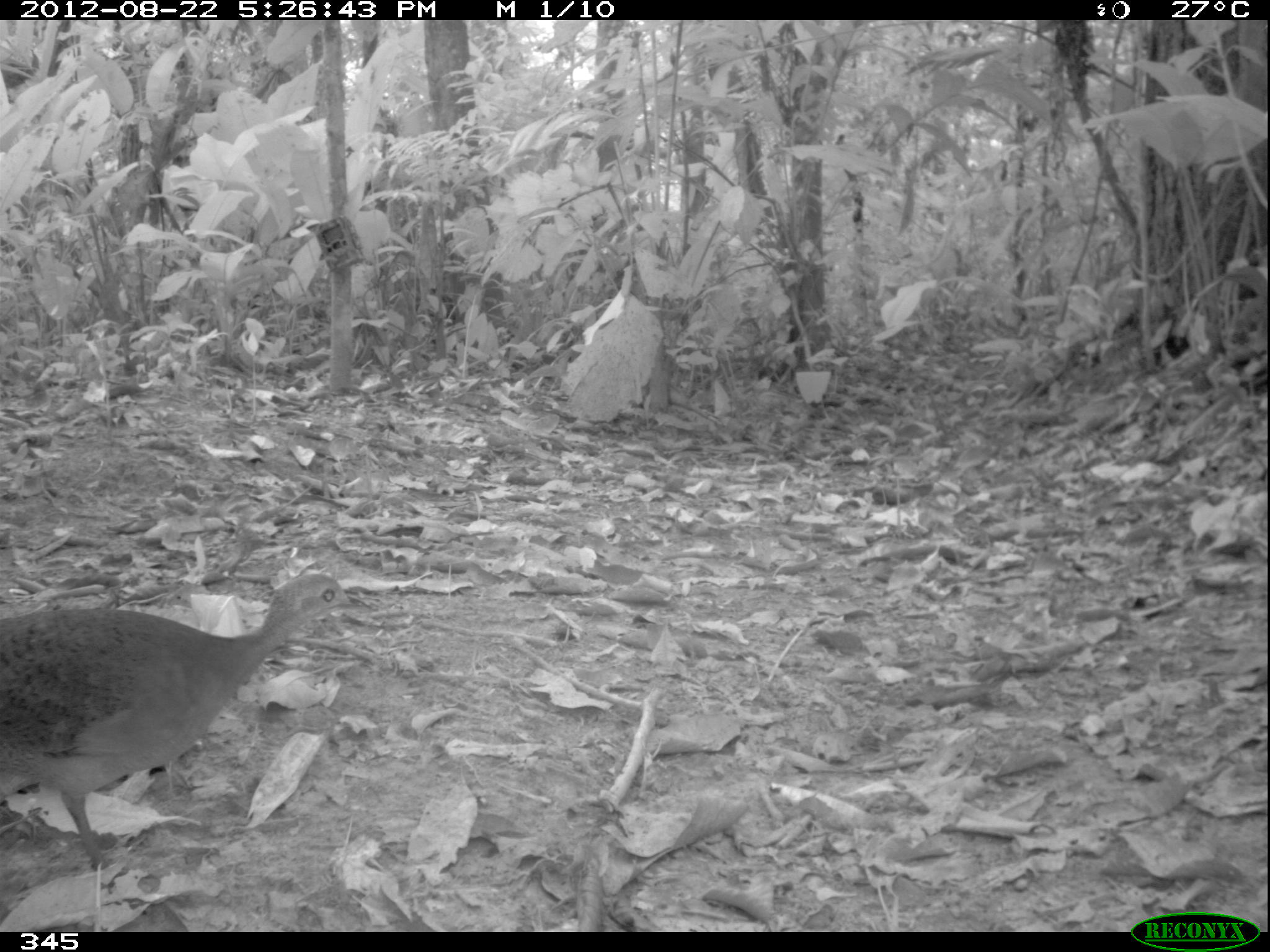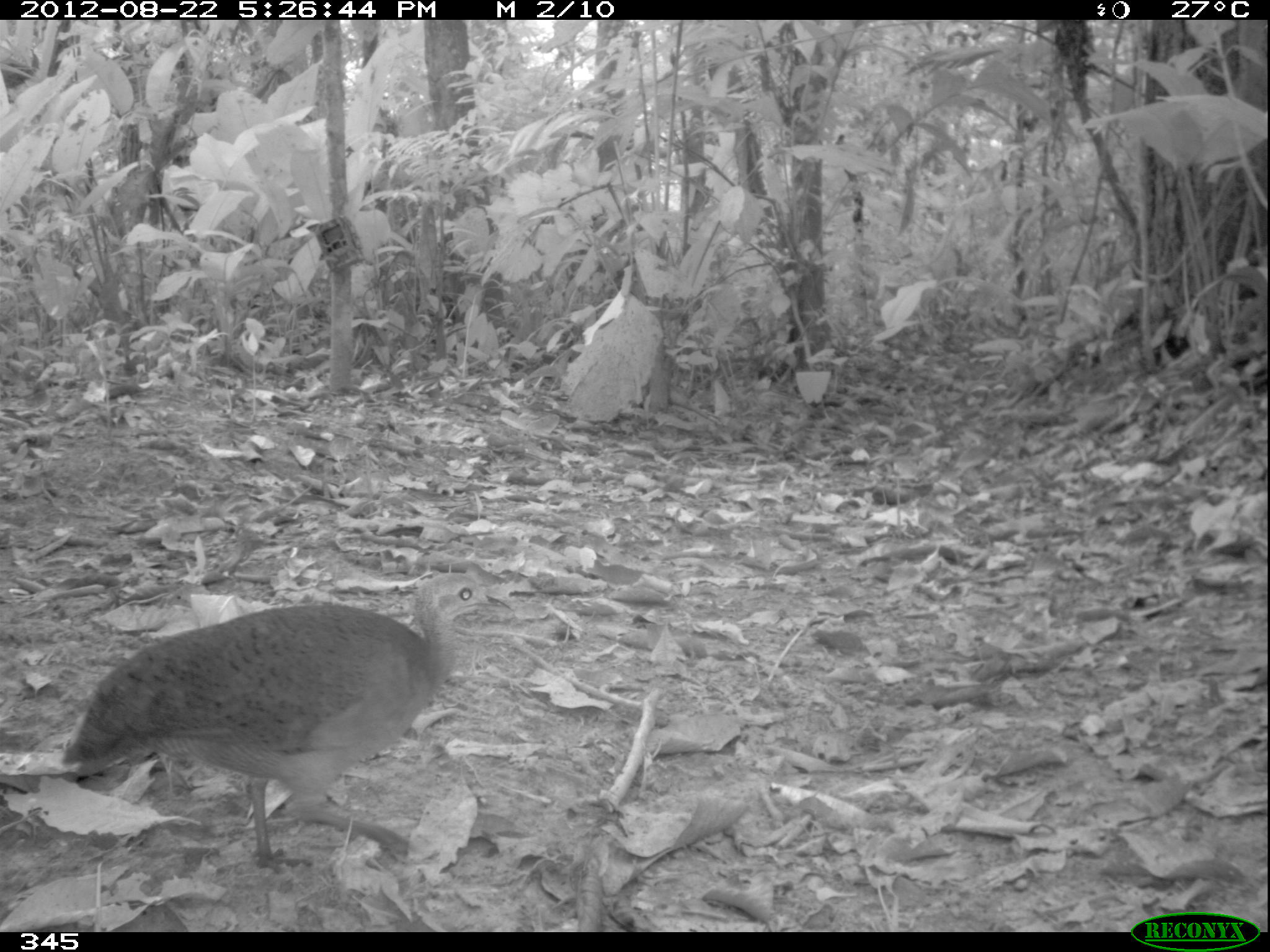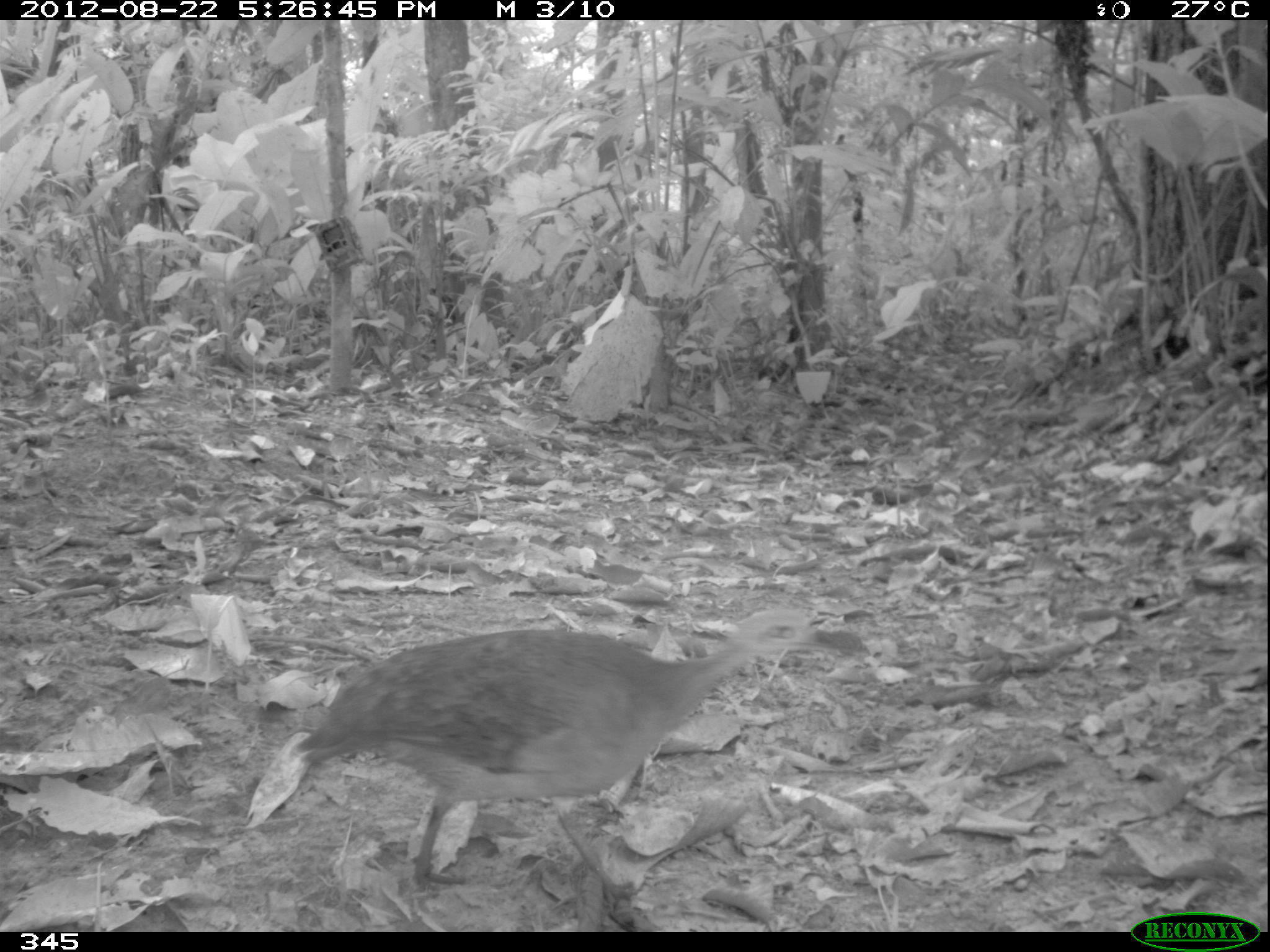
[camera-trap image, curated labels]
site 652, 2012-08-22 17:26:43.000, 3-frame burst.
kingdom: Animalia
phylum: Chordata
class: Aves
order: Galliformes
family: Phasianidae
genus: Alectoris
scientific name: Alectoris rufa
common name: red-legged partridge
Alectoris rufa (red-legged partridge).